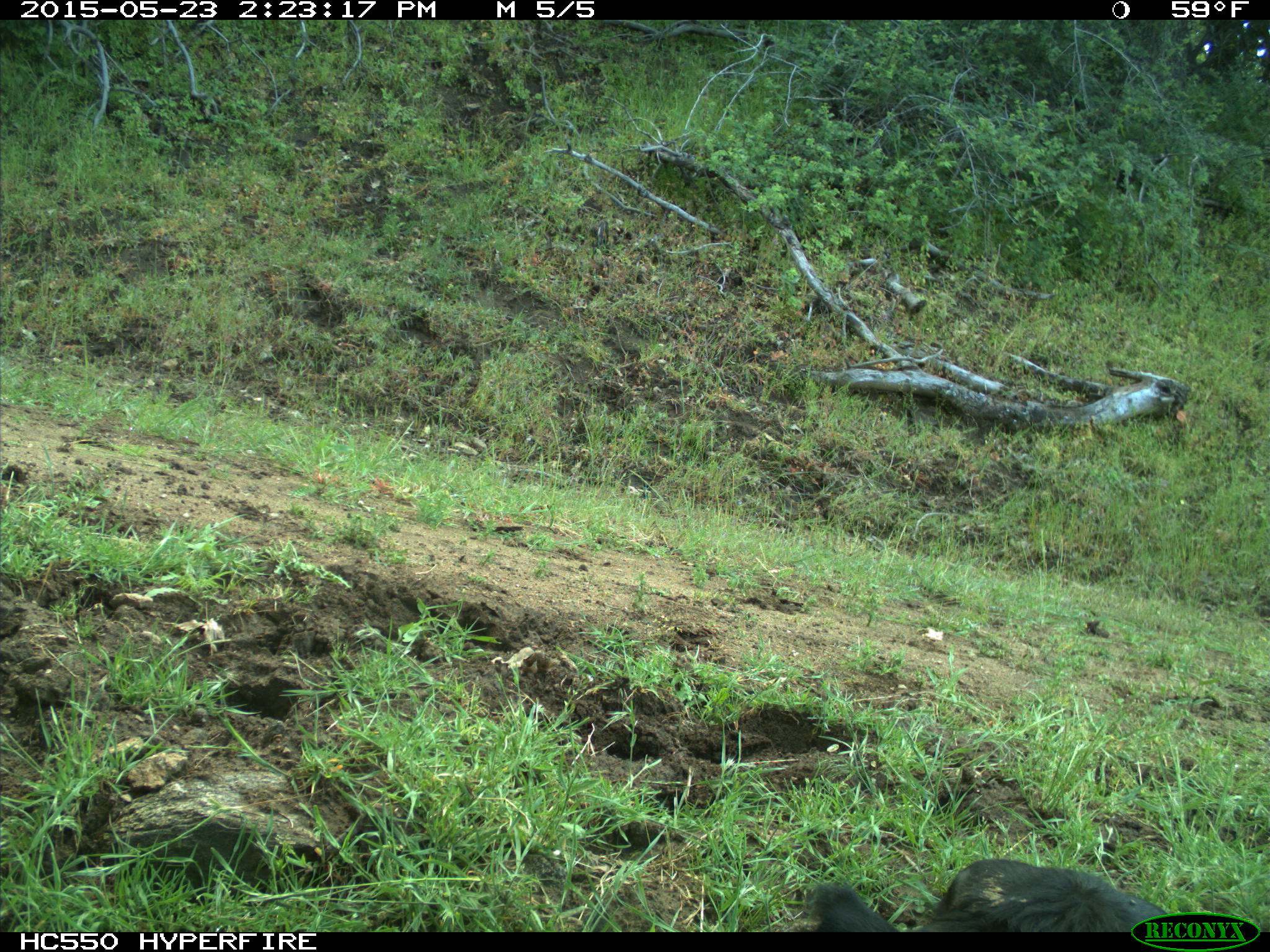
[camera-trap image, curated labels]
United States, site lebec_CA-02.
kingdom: Animalia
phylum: Chordata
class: Mammalia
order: Artiodactyla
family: Bovidae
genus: Bos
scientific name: Bos taurus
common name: domestic cow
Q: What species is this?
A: Bos taurus (domestic cow).